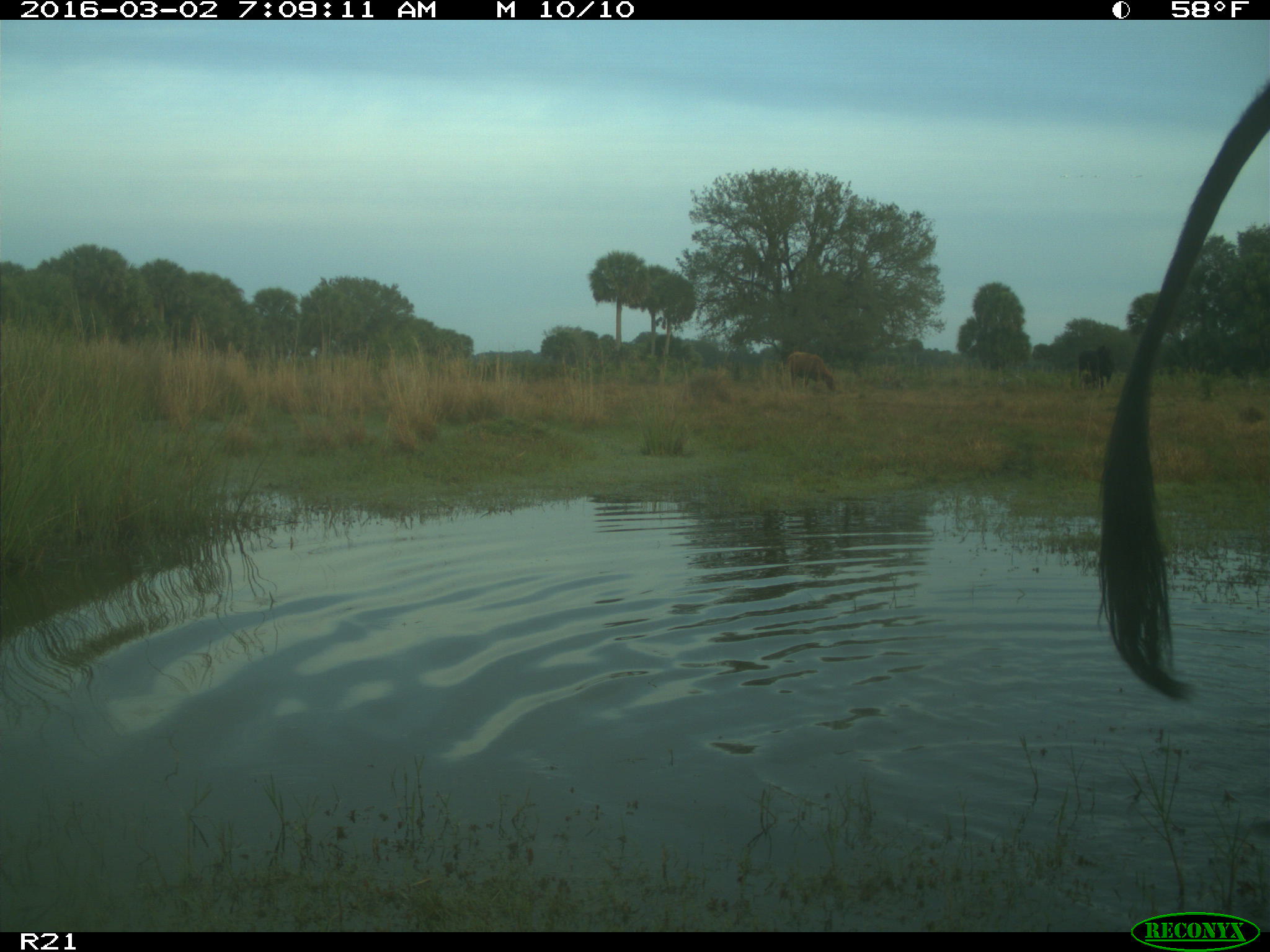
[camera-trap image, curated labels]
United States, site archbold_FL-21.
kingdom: Animalia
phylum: Chordata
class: Mammalia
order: Artiodactyla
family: Bovidae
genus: Bos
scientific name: Bos taurus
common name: domestic cow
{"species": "Bos taurus (domestic cow)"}